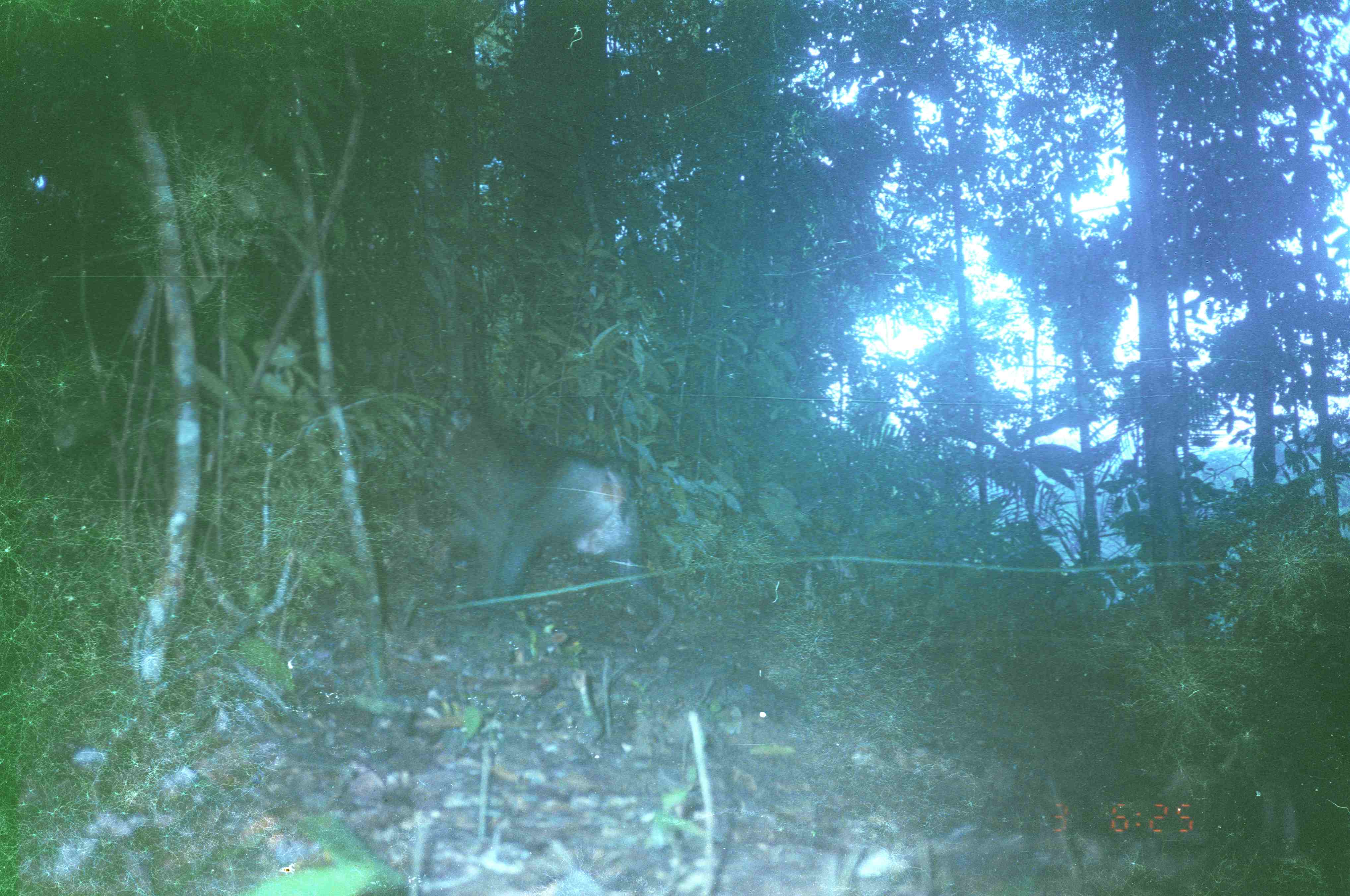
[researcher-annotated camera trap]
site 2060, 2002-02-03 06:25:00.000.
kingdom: Animalia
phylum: Chordata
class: Mammalia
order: Primates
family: Cercopithecidae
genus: Macaca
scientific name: Macaca nemestrina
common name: southern pig-tailed macaque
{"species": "Macaca nemestrina (southern pig-tailed macaque)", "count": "1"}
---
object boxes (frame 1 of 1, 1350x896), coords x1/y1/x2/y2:
macaca nemestrina: 424/409/676/647